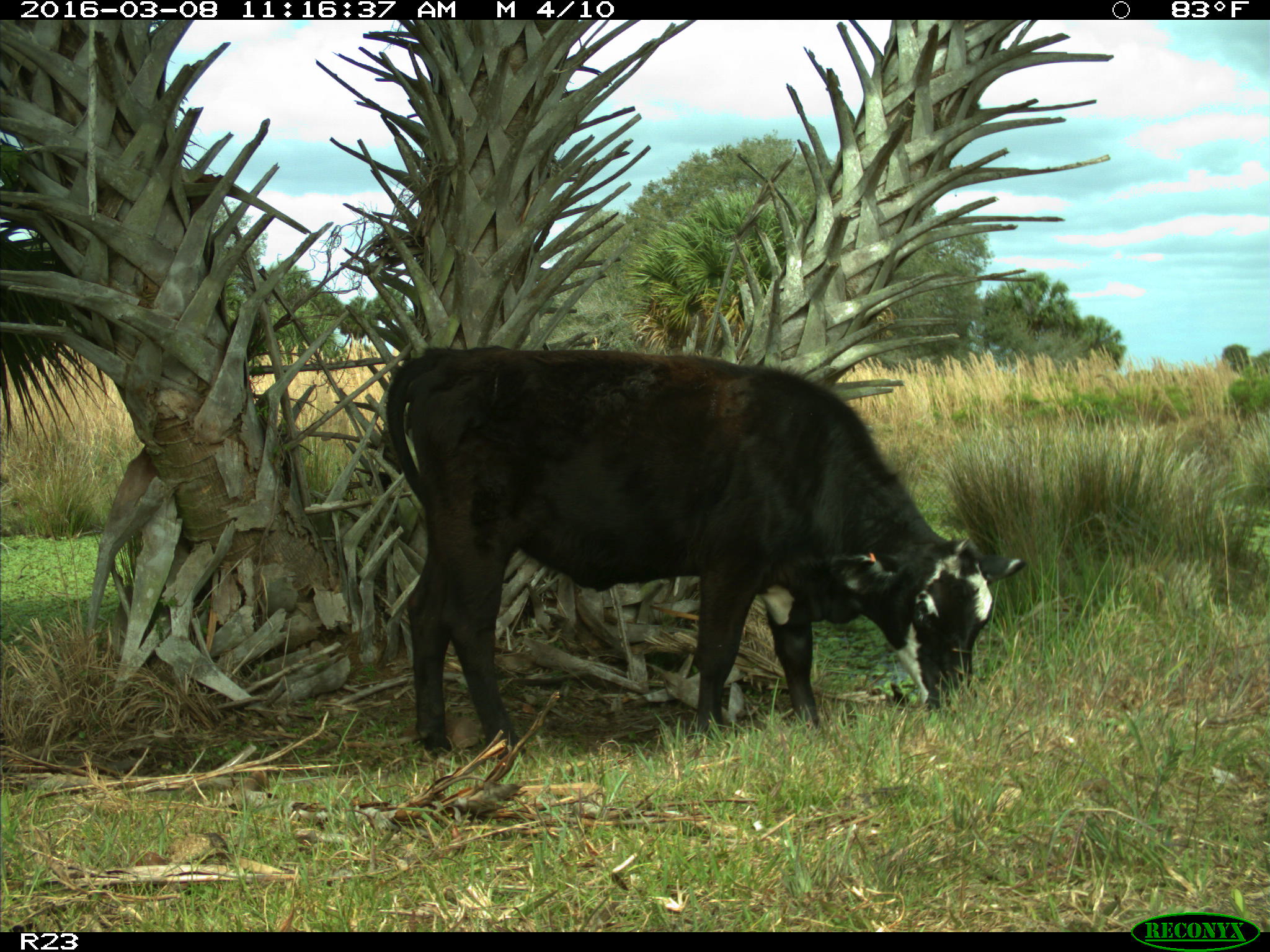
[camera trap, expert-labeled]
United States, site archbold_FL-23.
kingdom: Animalia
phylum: Chordata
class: Mammalia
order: Artiodactyla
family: Bovidae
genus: Bos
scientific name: Bos taurus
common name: domestic cow